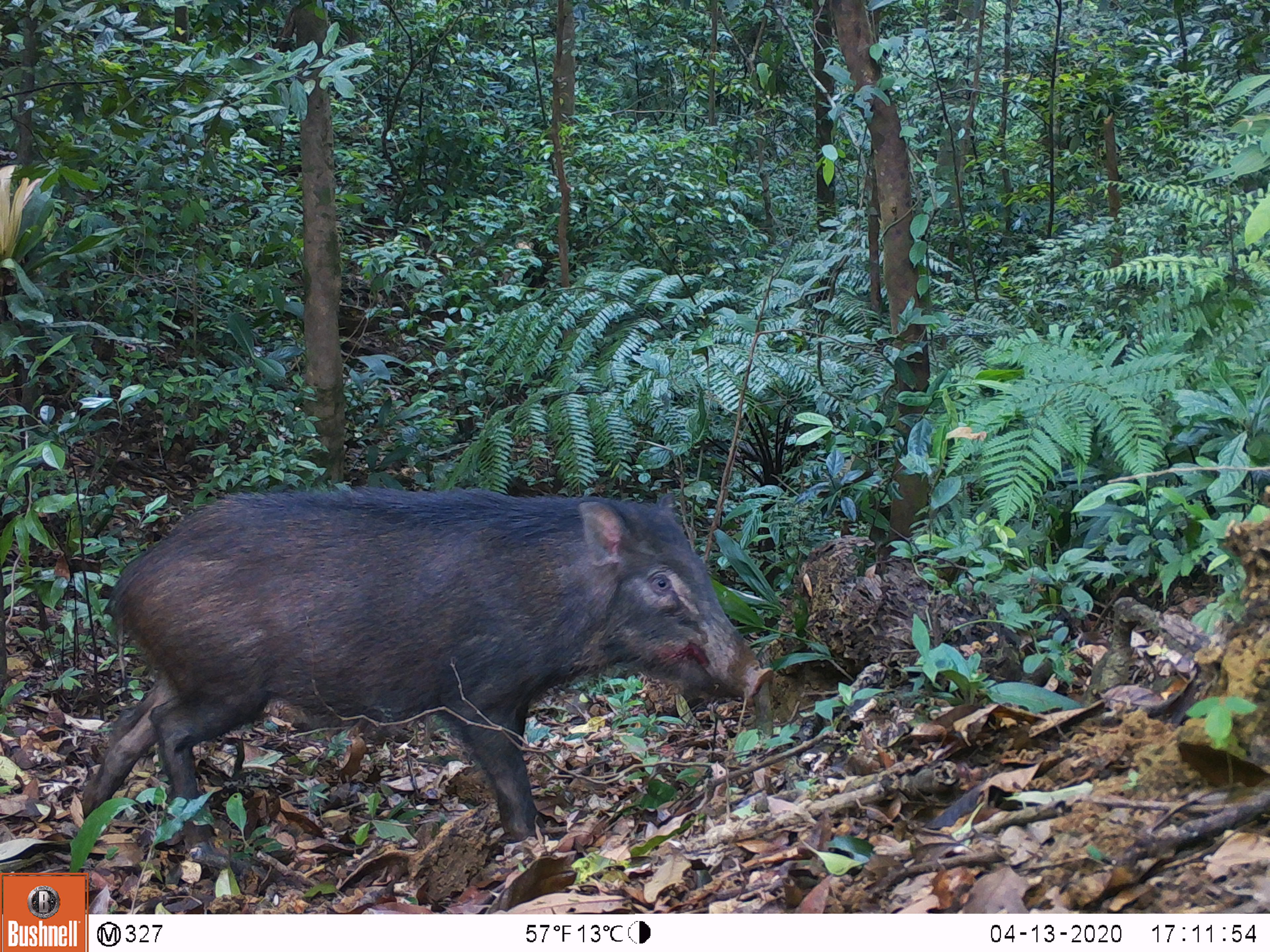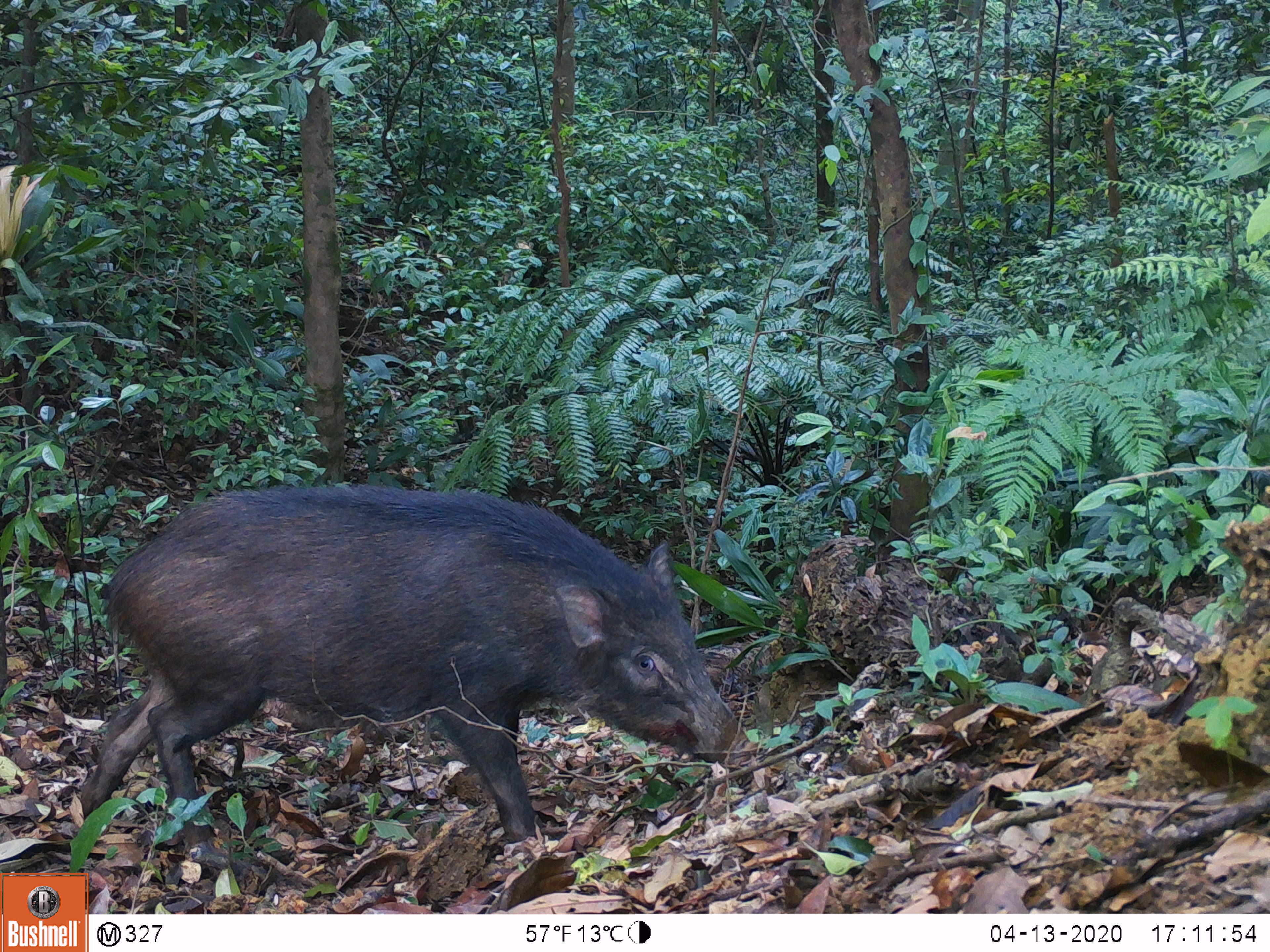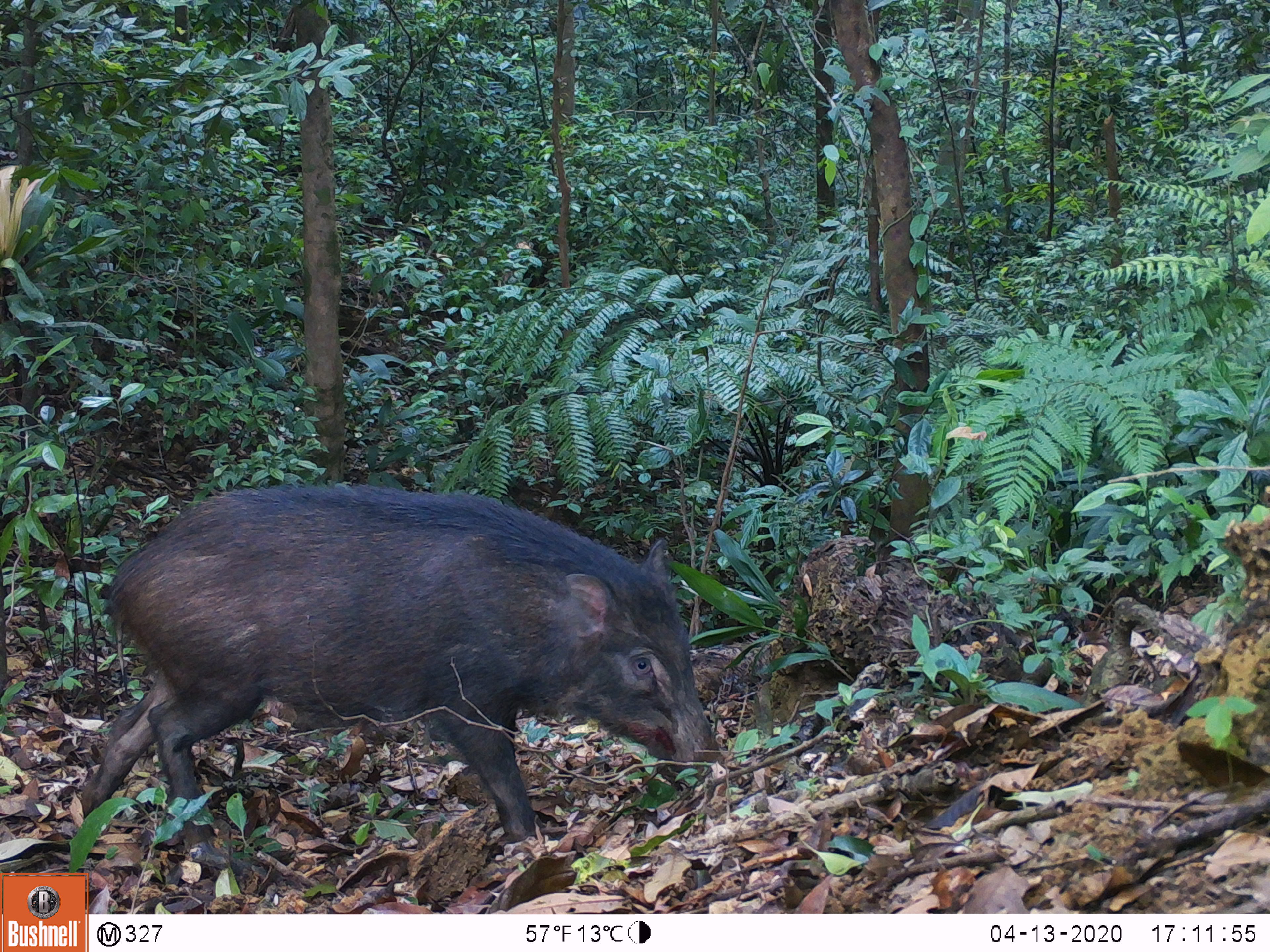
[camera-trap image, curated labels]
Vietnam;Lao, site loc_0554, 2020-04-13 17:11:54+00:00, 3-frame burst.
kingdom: Animalia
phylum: Chordata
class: Mammalia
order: Artiodactyla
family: Suidae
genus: Sus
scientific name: Sus scrofa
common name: eurasian wild pig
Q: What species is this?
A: Eurasian wild pig (Sus scrofa).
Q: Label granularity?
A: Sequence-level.